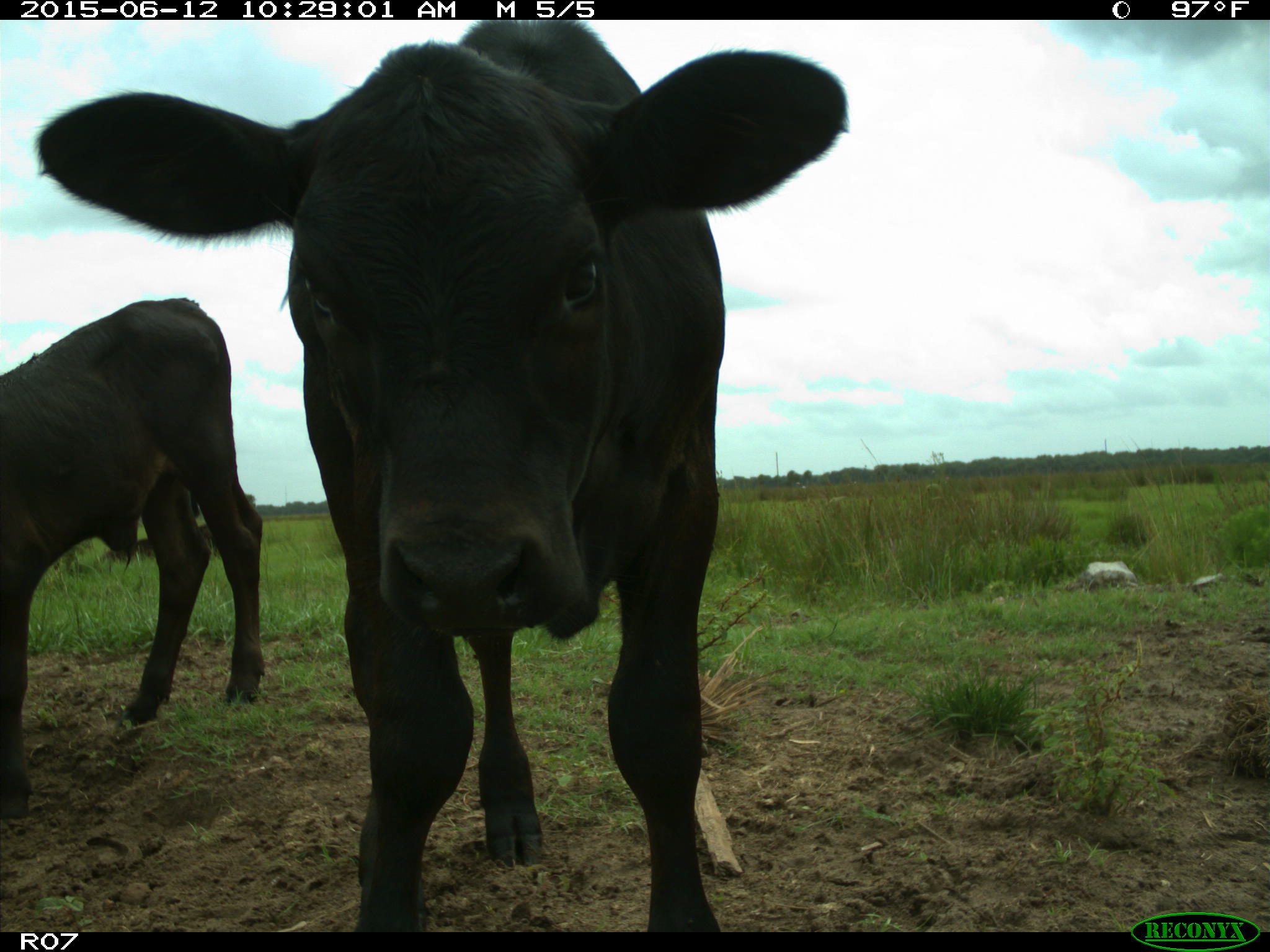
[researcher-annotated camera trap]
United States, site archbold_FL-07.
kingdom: Animalia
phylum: Chordata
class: Mammalia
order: Artiodactyla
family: Bovidae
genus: Bos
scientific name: Bos taurus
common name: domestic cow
Bos taurus (domestic cow).